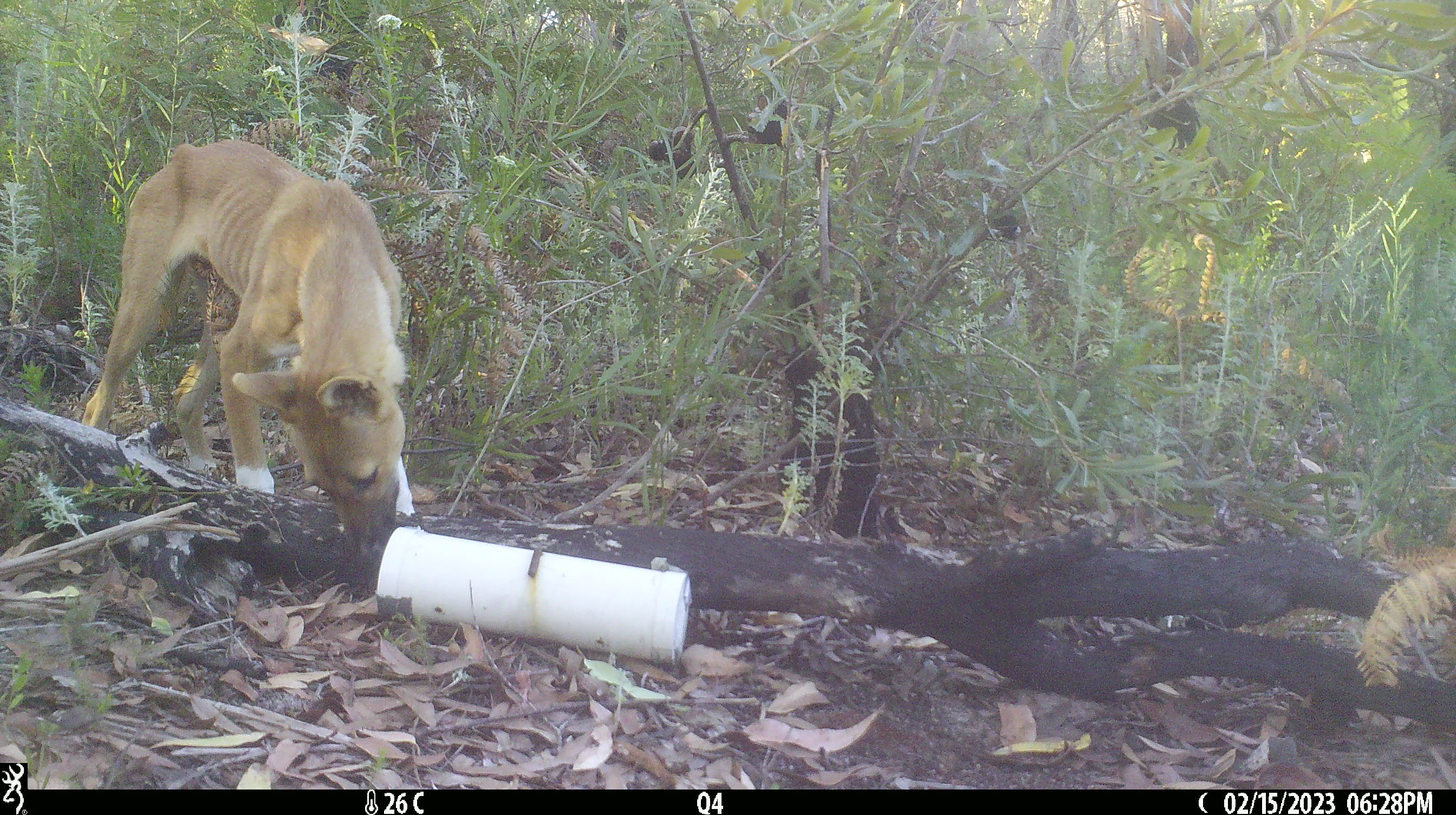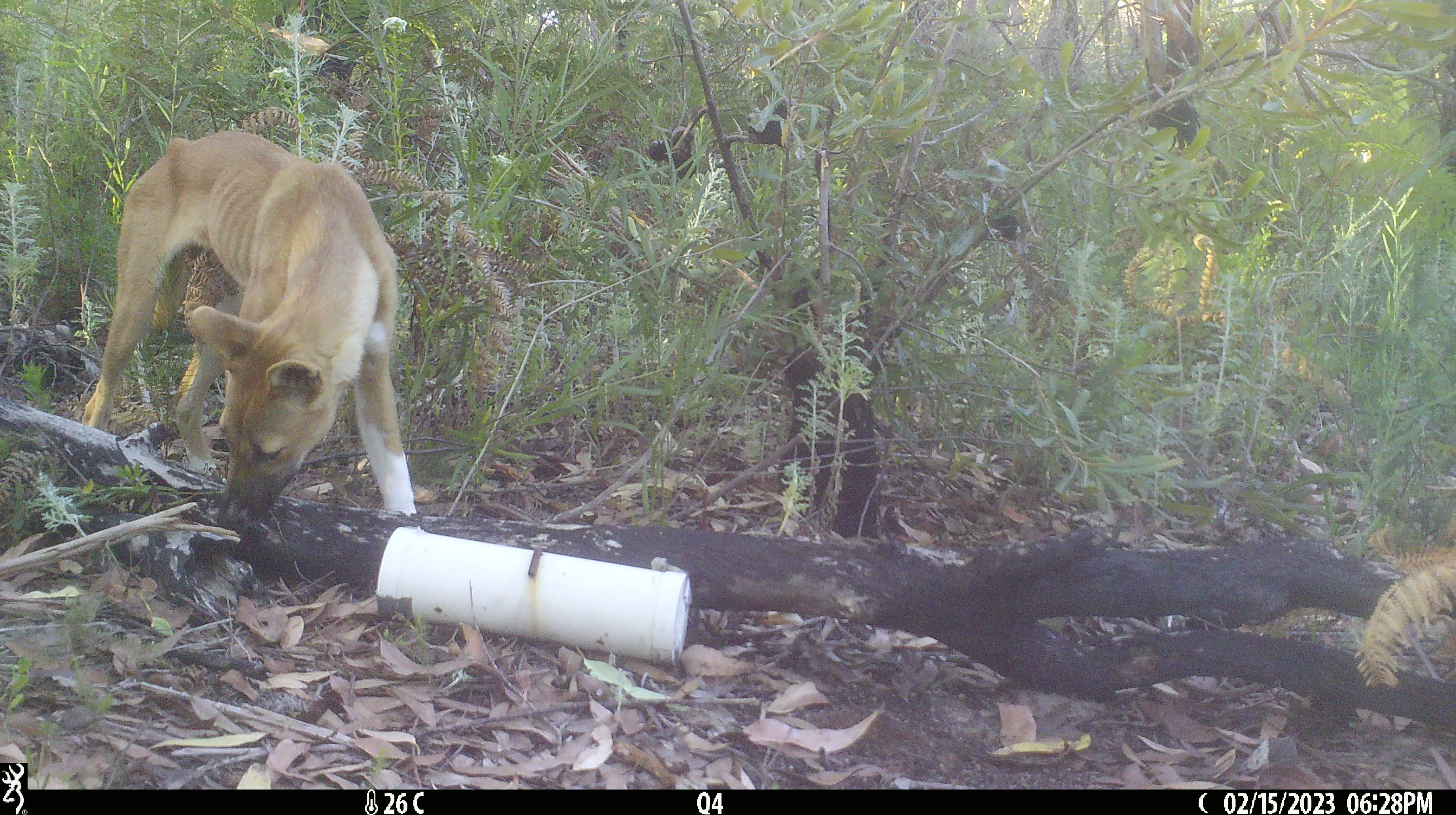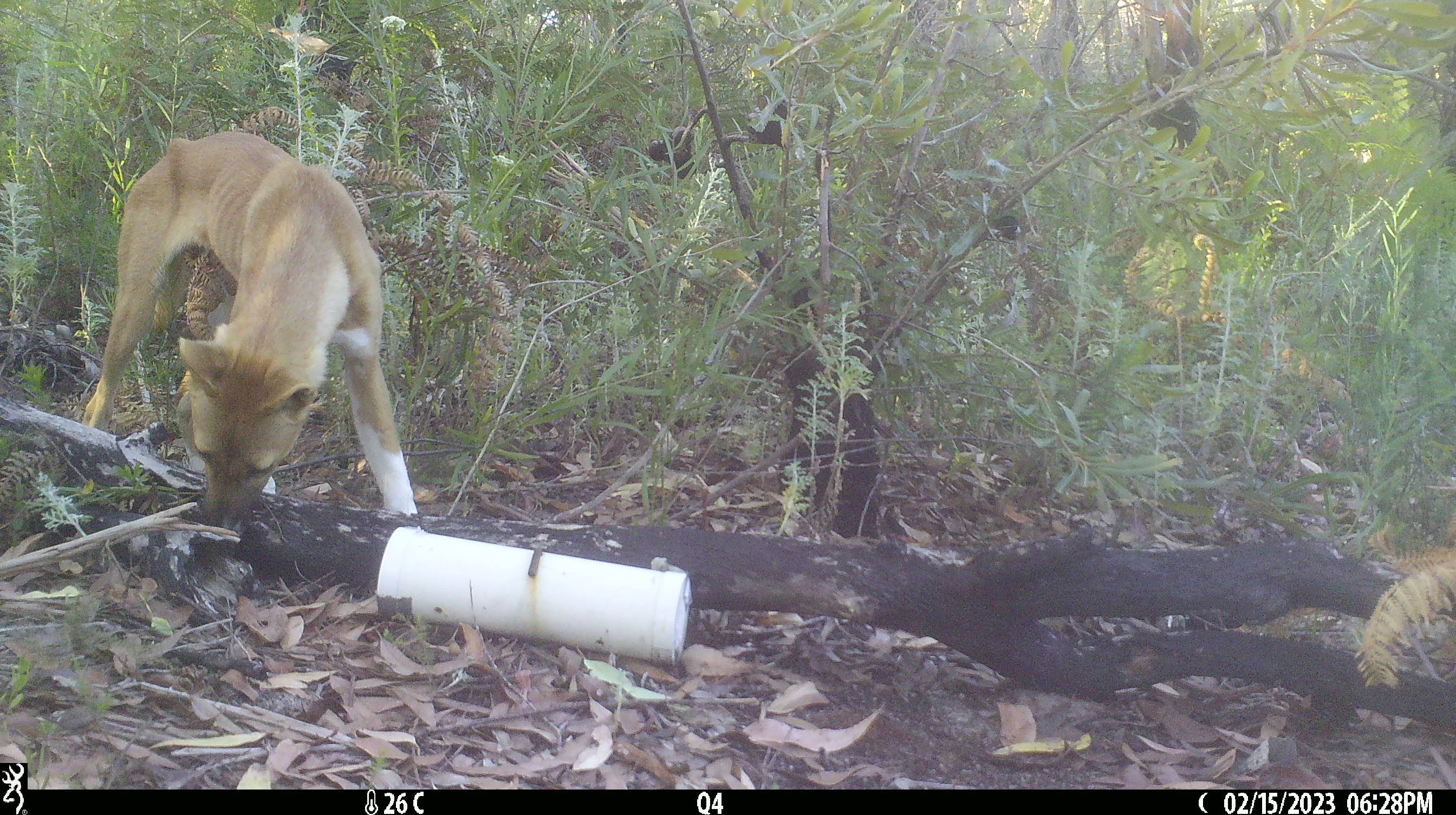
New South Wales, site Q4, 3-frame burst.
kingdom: Animalia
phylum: Chordata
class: Mammalia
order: Carnivora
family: Canidae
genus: Canis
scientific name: Canis familiaris dingo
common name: dingo